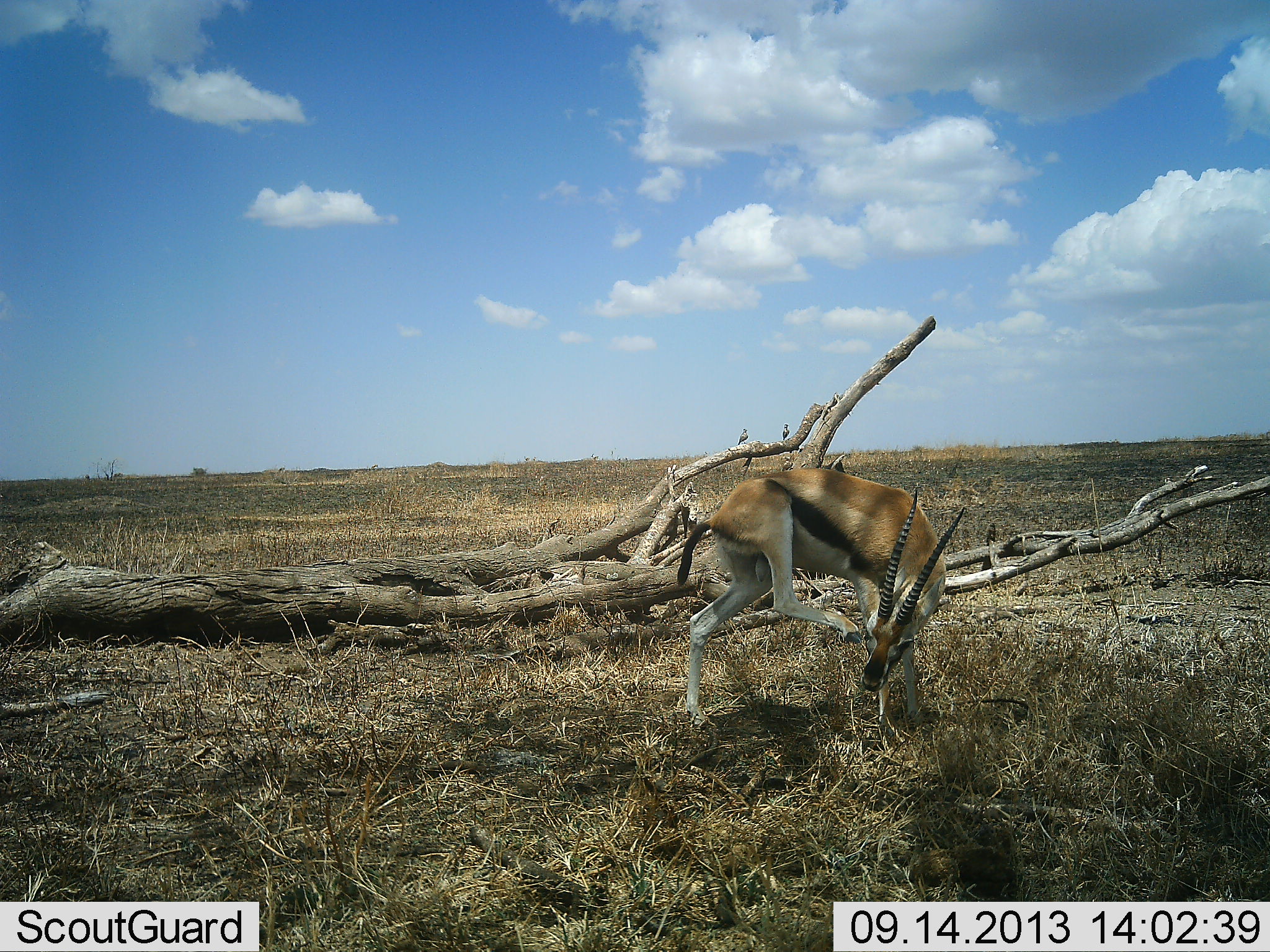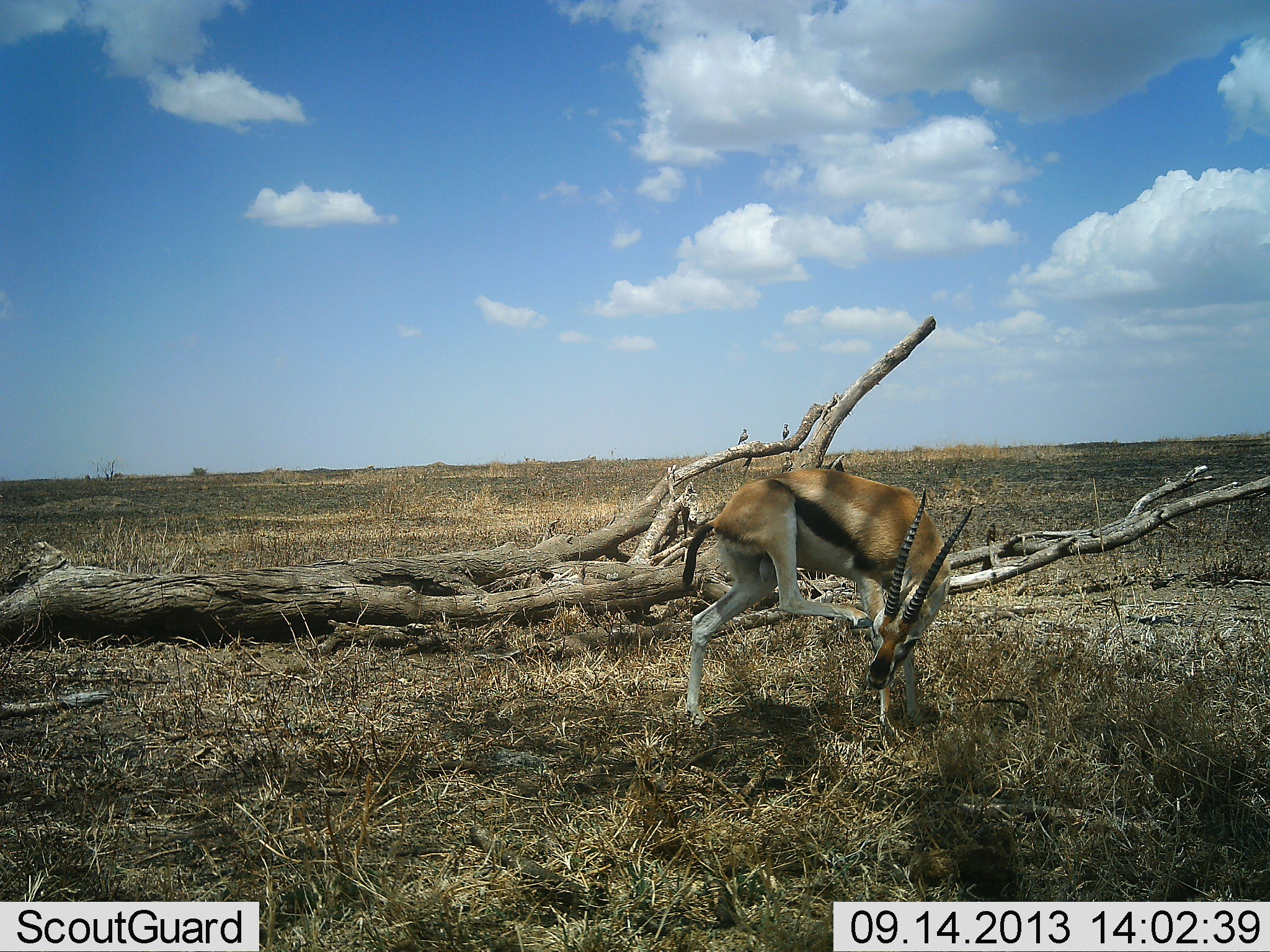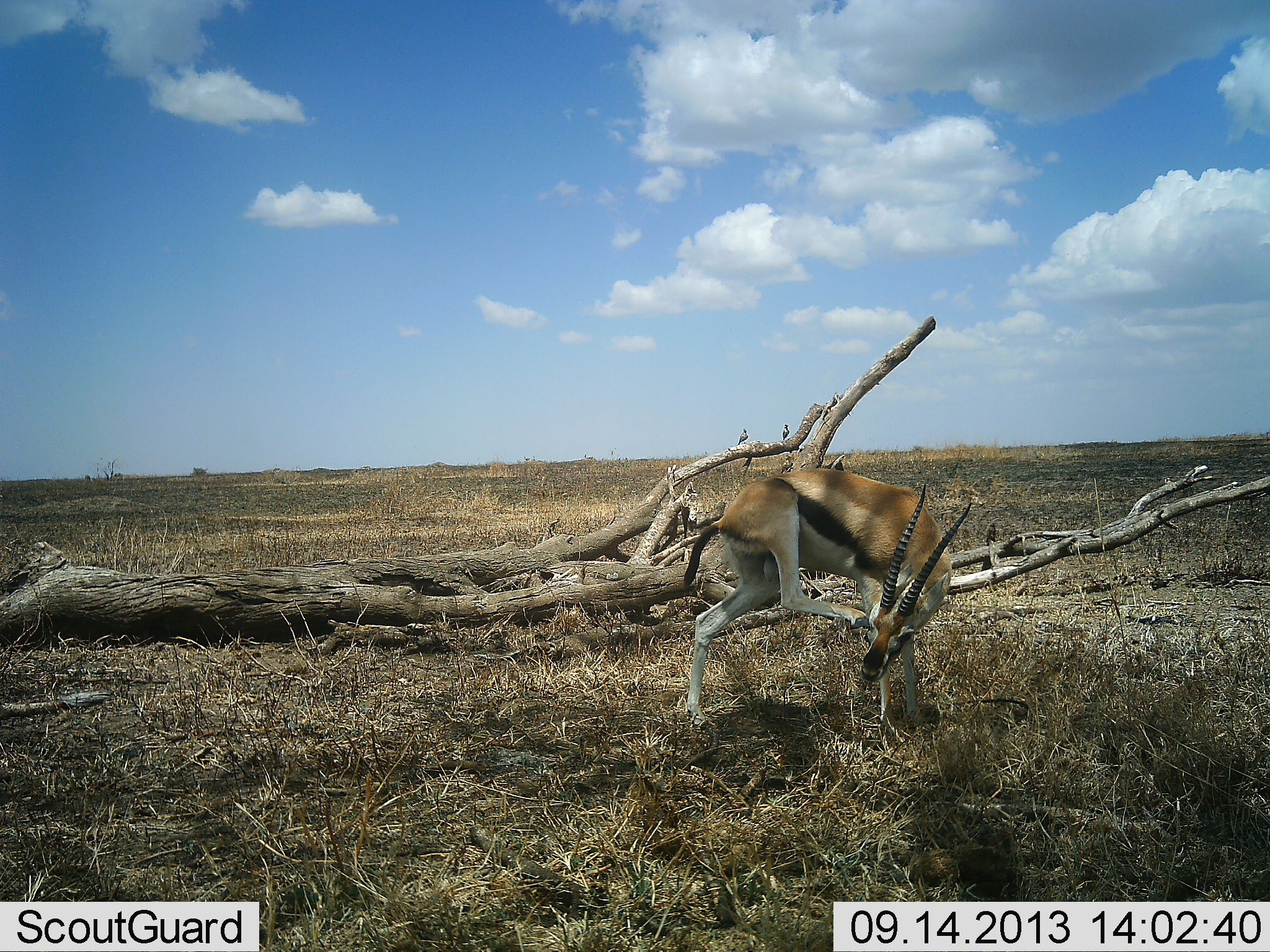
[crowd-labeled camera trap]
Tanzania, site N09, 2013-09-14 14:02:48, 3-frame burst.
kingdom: Animalia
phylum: Chordata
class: Mammalia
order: Artiodactyla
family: Bovidae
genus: Eudorcas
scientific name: Eudorcas thomsonii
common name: thomson's gazelle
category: gazellethomsons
Gazellethomsons (thomson's gazelle) (Eudorcas thomsonii), count 1. Behavior (volunteer vote fractions): standing 68%, resting 12%, moving 16%, interacting 12%. Young present (vote fraction): 0%. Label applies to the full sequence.